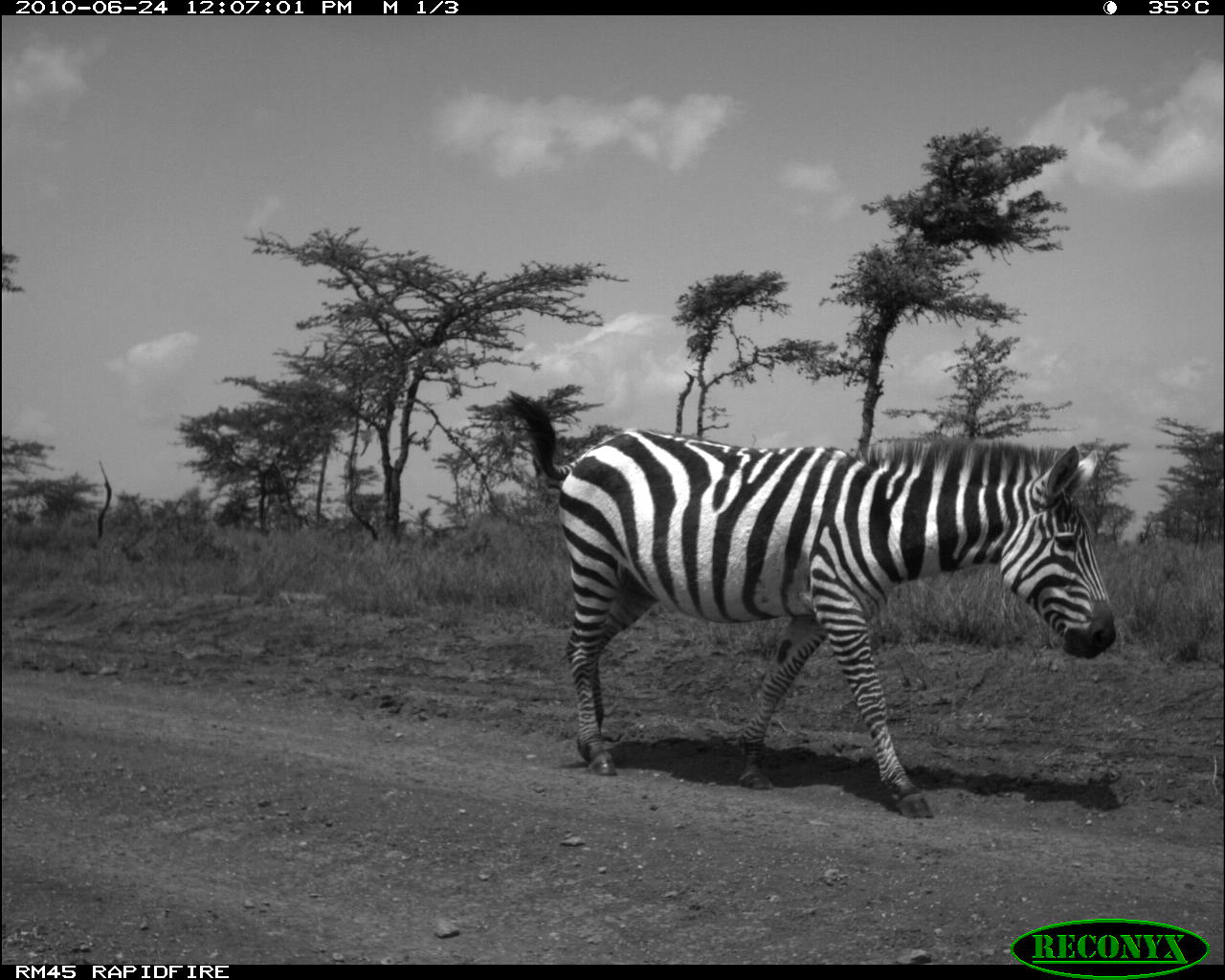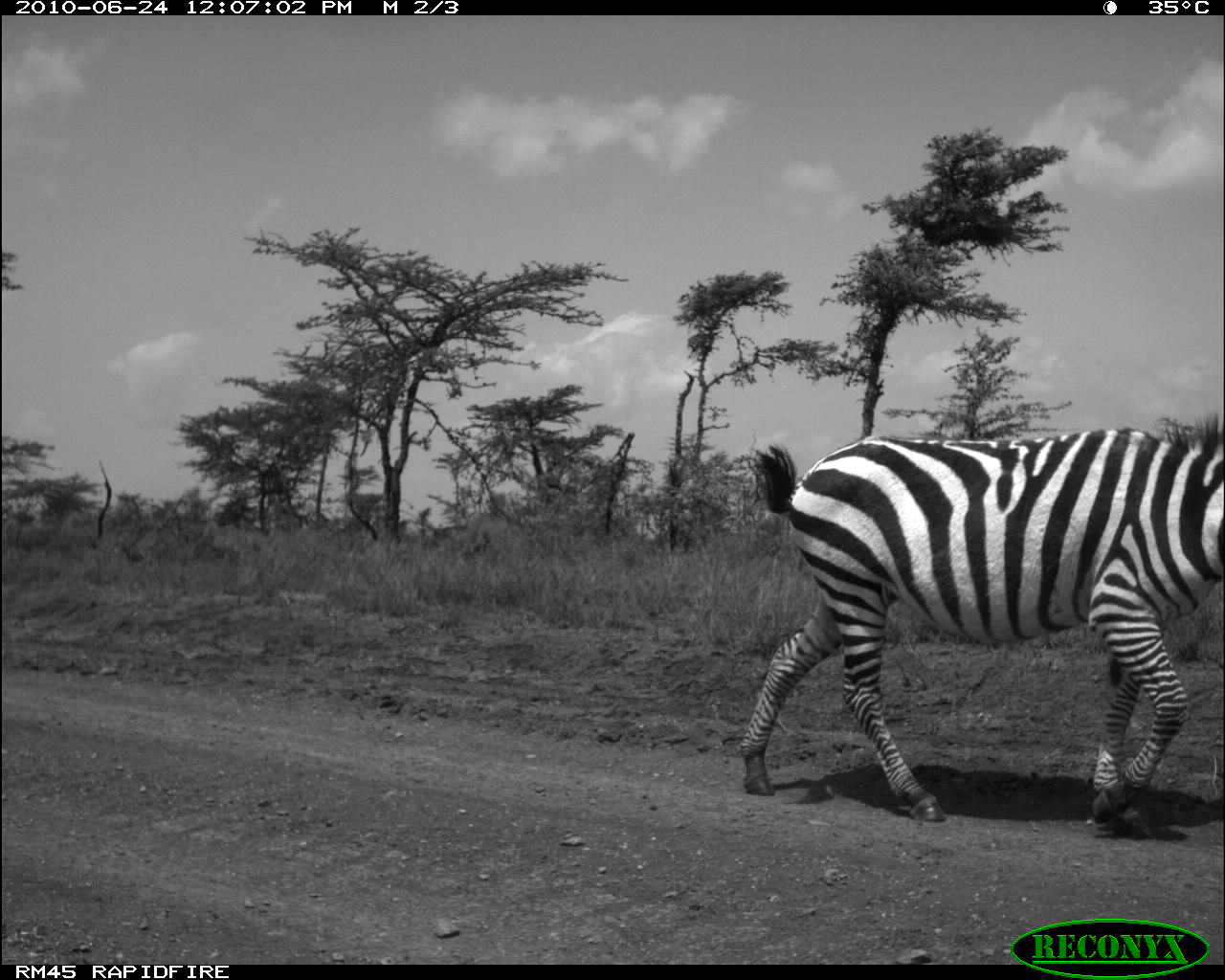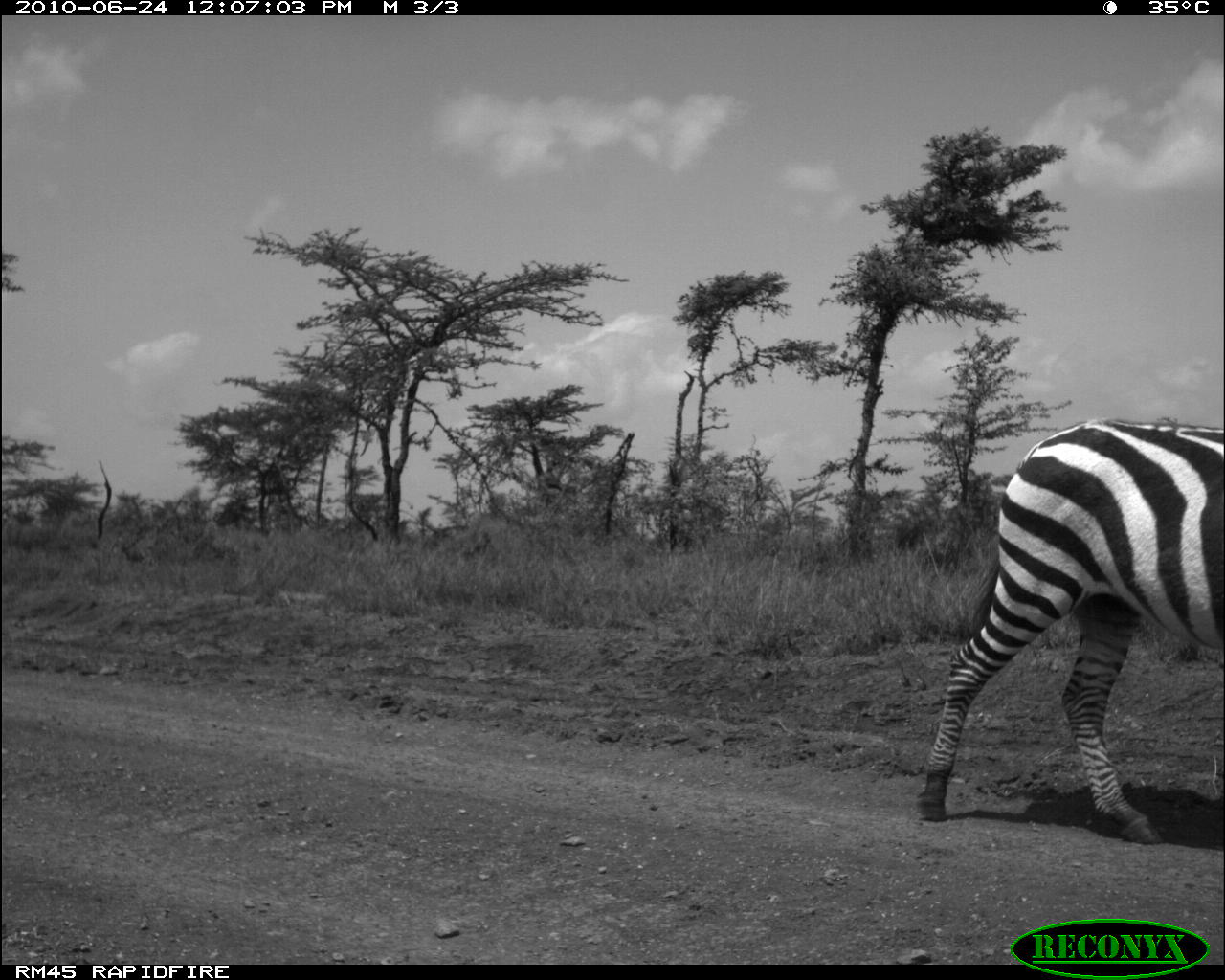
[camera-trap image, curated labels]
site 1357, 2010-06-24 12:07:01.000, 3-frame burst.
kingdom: Animalia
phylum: Chordata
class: Mammalia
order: Perissodactyla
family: Equidae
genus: Equus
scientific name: Equus quagga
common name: plains zebra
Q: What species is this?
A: Equus quagga (plains zebra).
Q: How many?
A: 1.